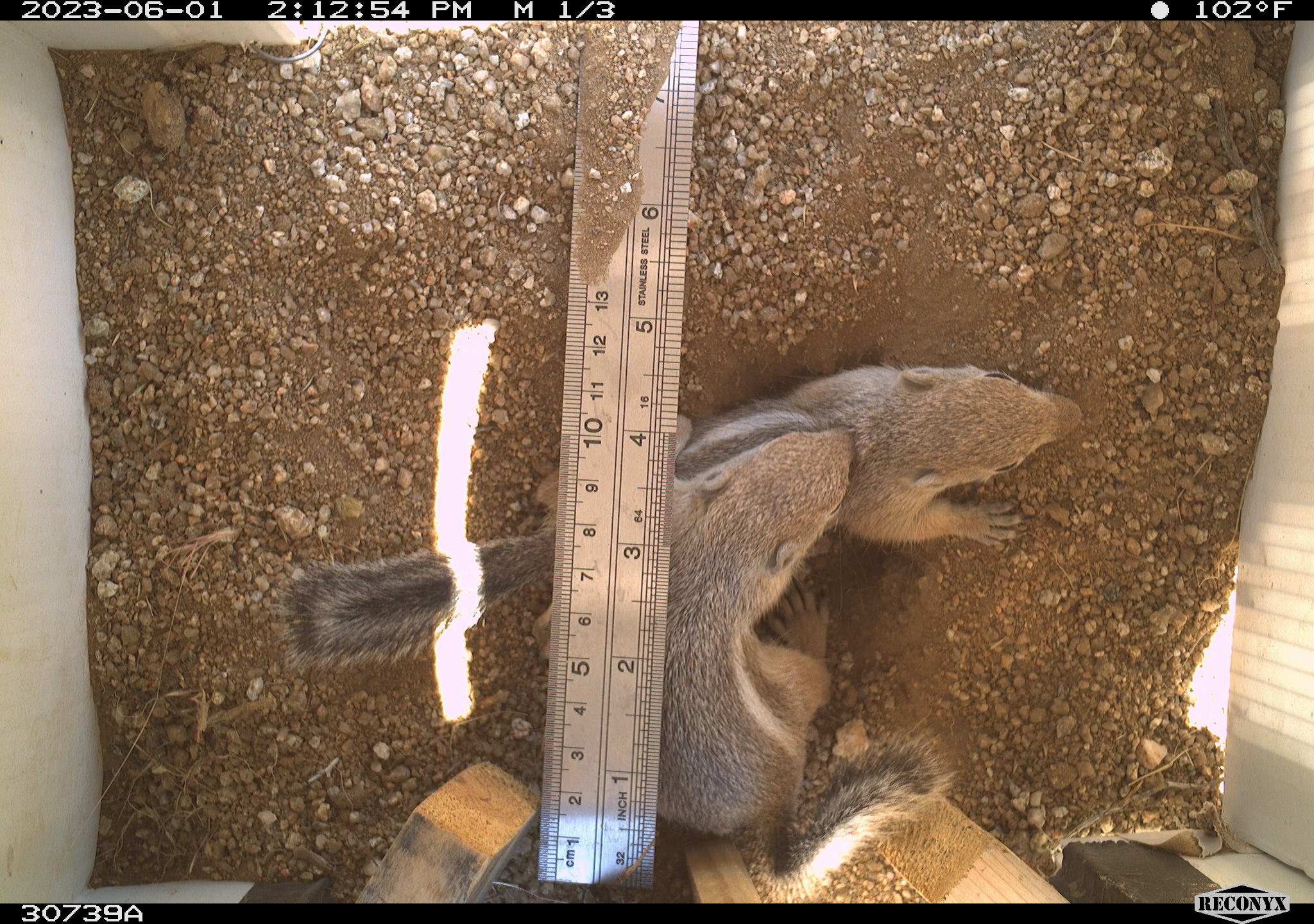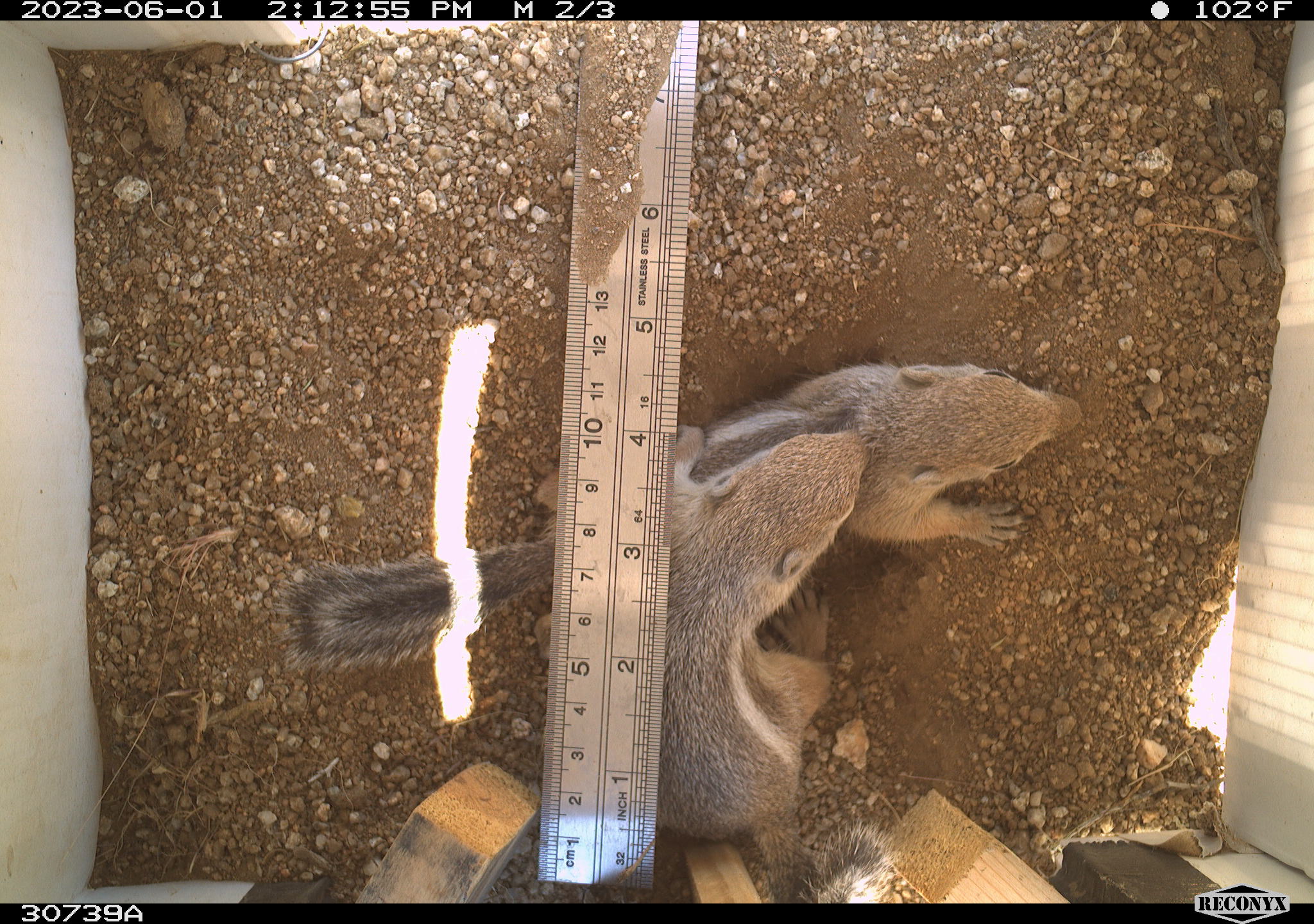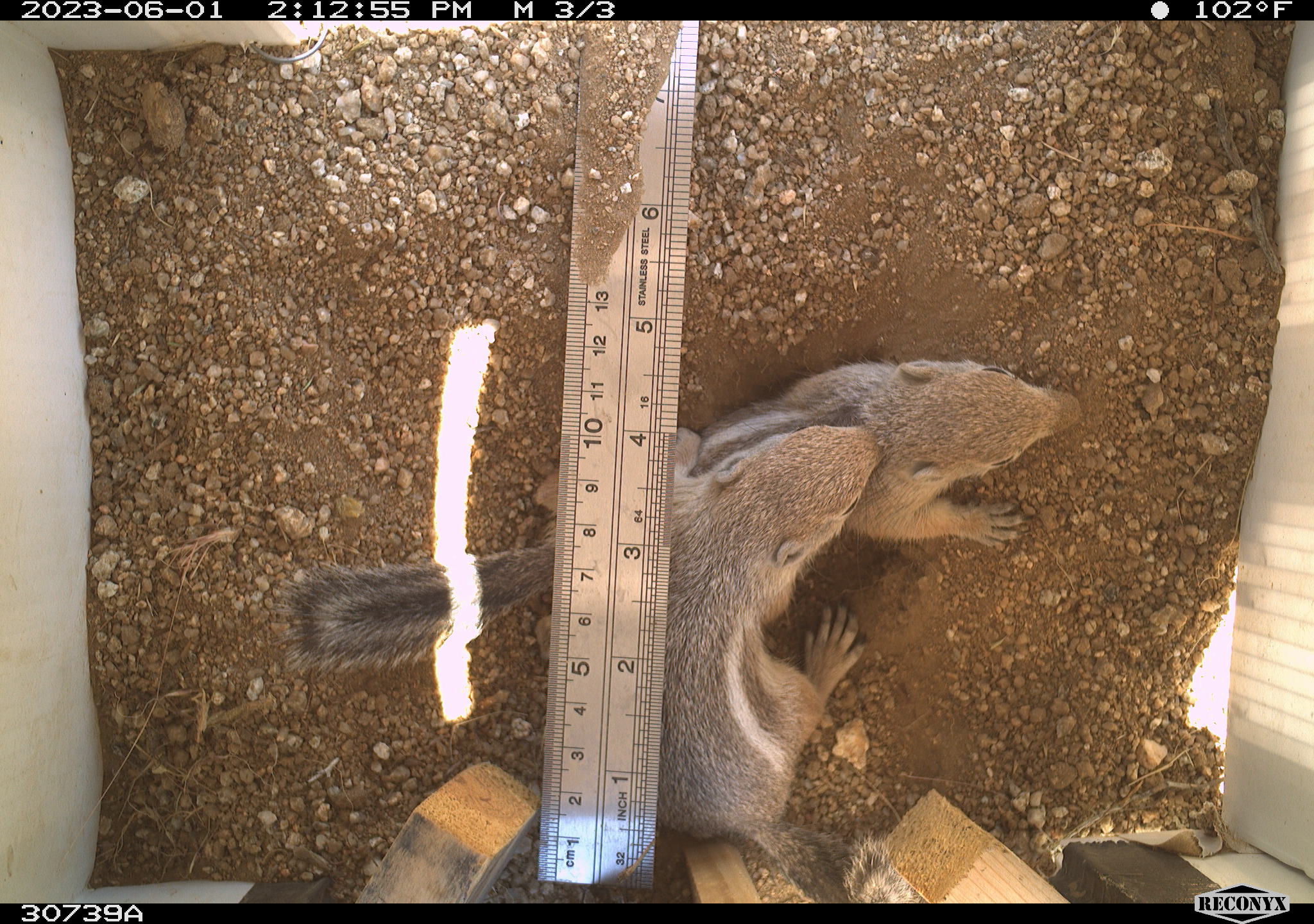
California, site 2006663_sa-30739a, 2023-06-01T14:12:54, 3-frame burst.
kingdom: Animalia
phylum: Chordata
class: Mammalia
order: Rodentia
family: Sciuridae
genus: Ammospermophilus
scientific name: Ammospermophilus leucurus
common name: white-tailed antelope squirrel